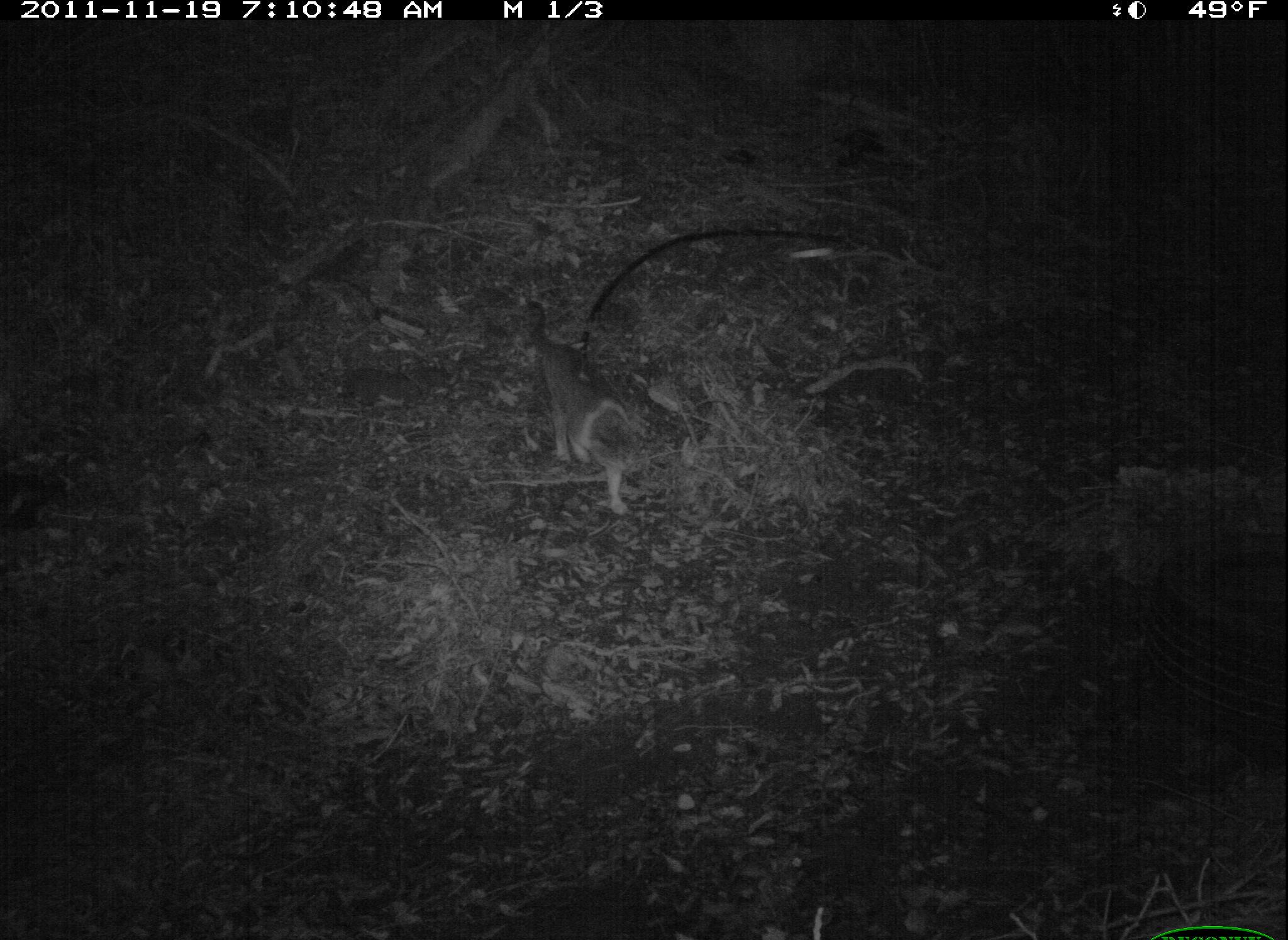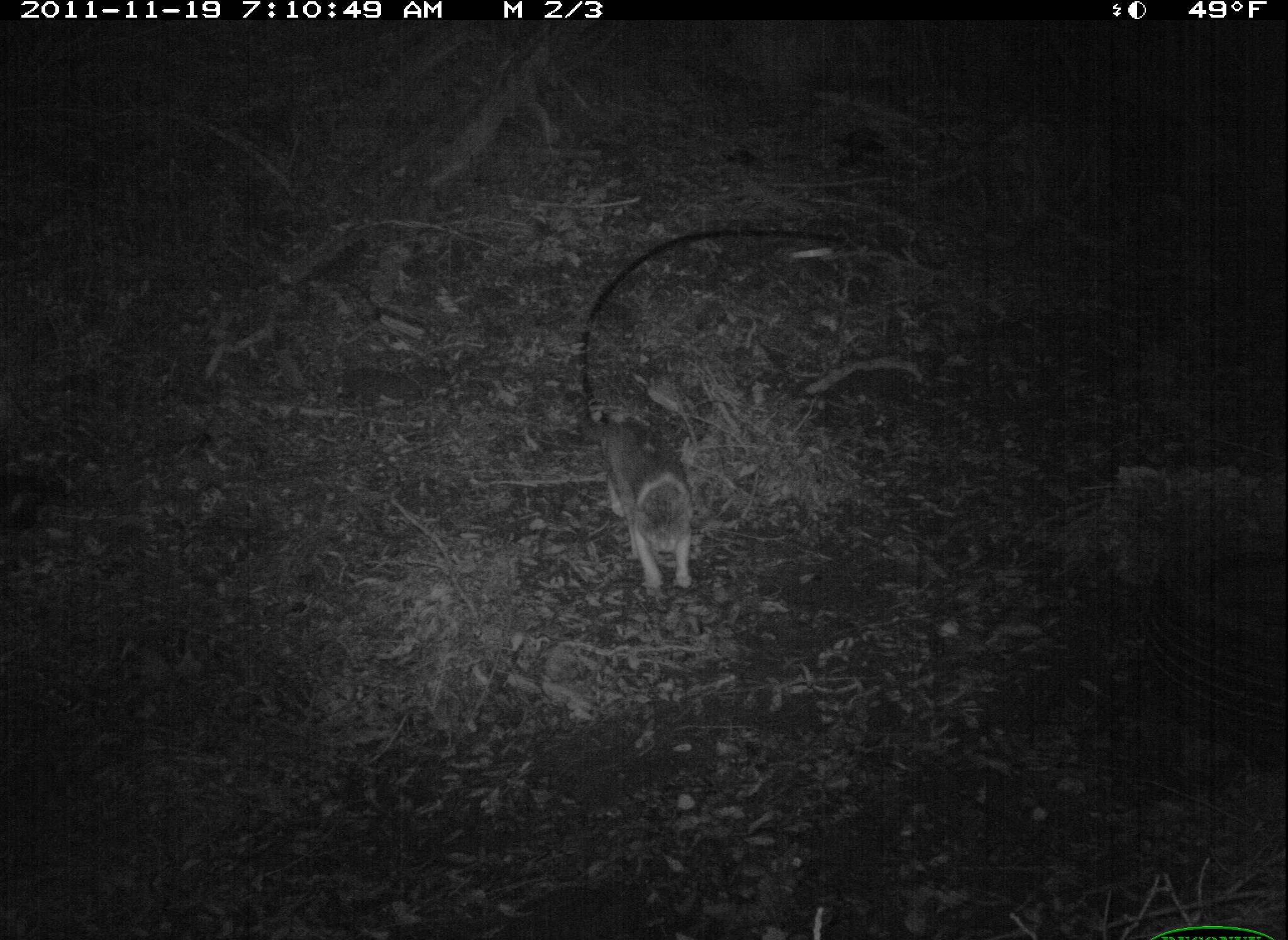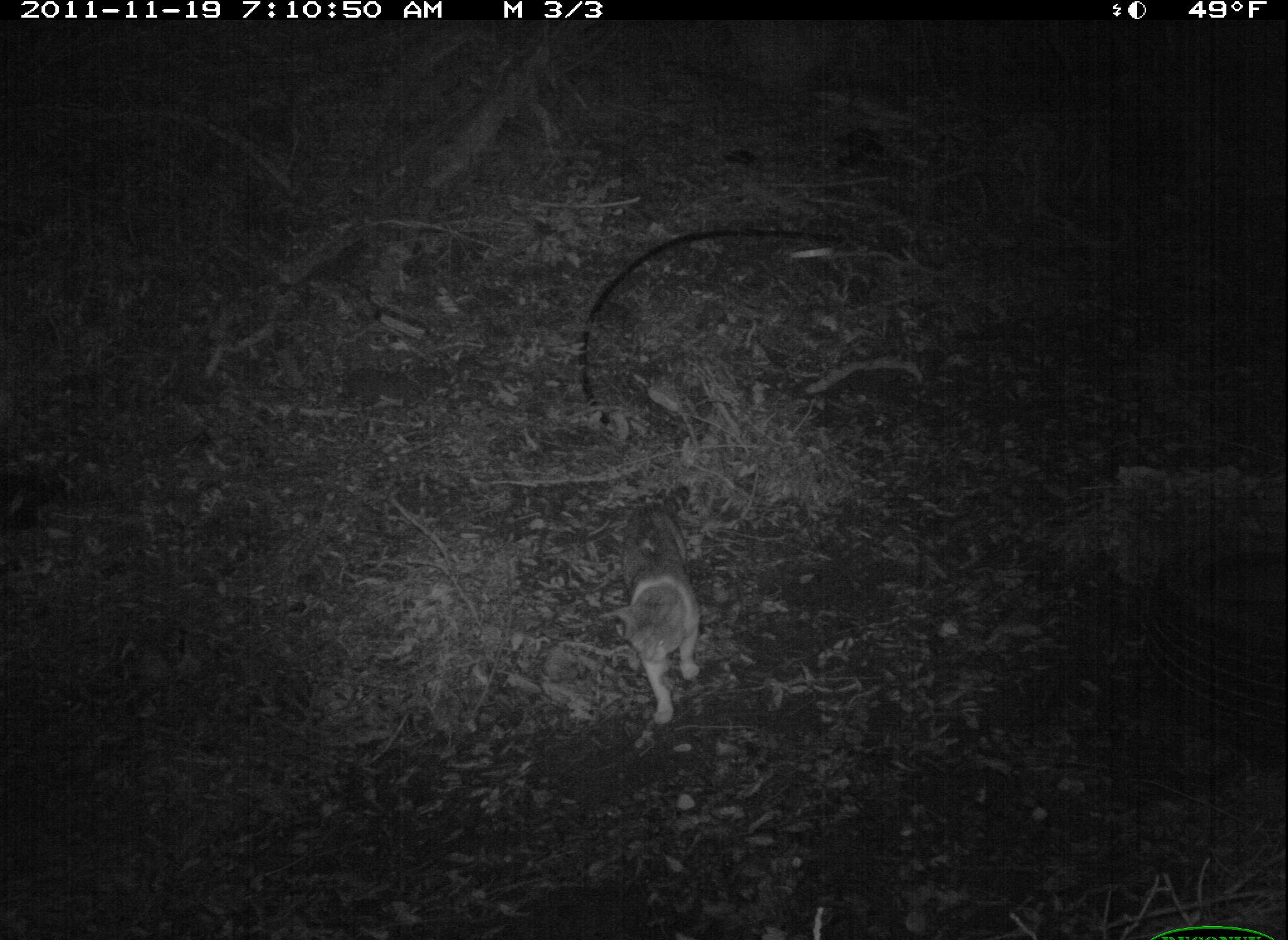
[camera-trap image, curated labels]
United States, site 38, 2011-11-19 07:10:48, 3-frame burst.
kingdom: Animalia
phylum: Chordata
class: Mammalia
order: Carnivora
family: Felidae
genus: Felis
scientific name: Felis catus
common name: cat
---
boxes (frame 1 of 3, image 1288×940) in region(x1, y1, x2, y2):
cat: region(506, 300, 660, 515)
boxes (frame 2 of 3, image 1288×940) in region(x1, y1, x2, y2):
cat: region(568, 398, 718, 602)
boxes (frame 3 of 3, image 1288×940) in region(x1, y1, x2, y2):
cat: region(581, 469, 745, 744)